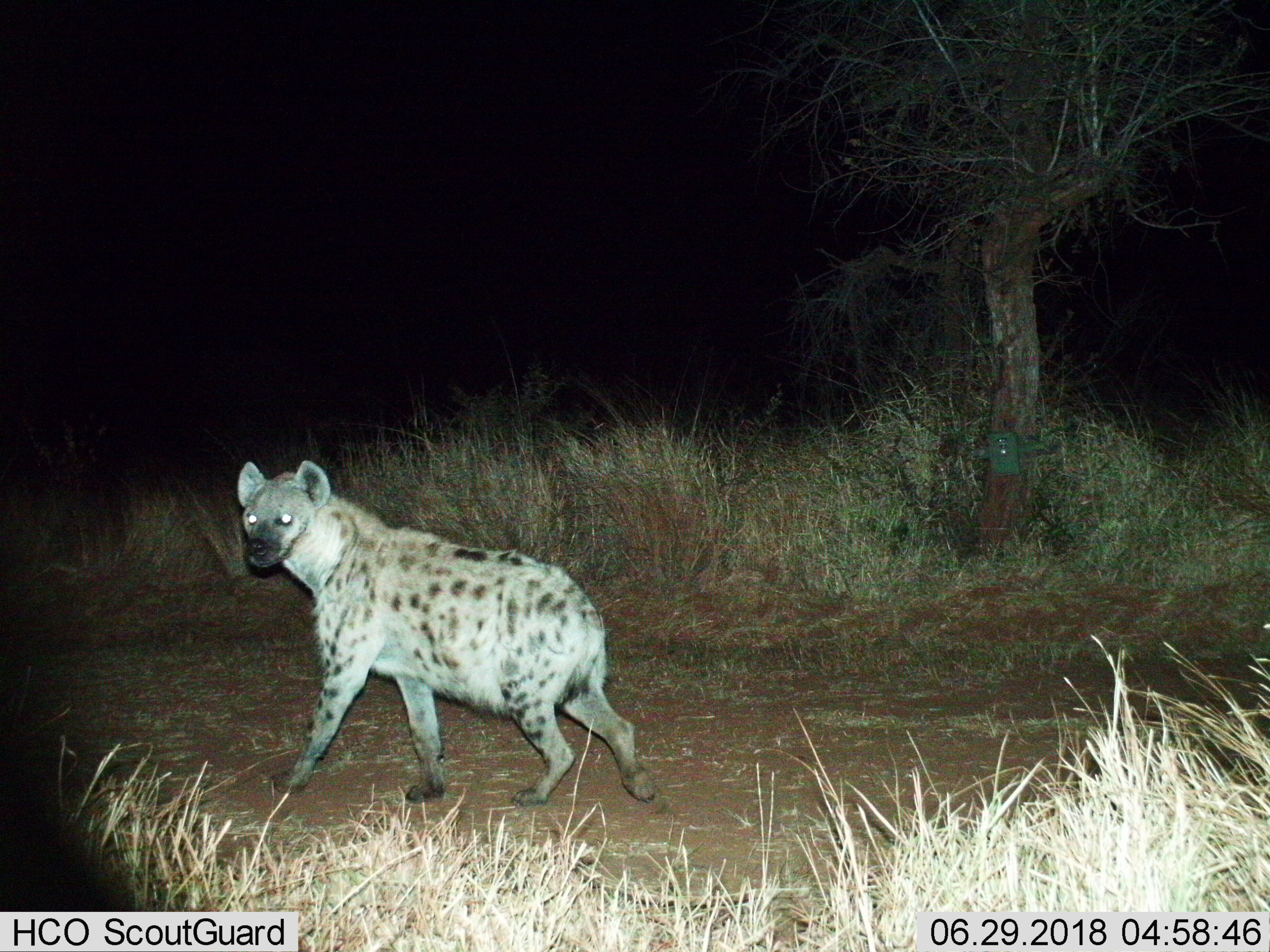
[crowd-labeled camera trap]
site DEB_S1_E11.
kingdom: Animalia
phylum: Chordata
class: Mammalia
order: Carnivora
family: Hyaenidae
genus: Crocuta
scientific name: Crocuta crocuta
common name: spotted hyena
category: hyenaspotted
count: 1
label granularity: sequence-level